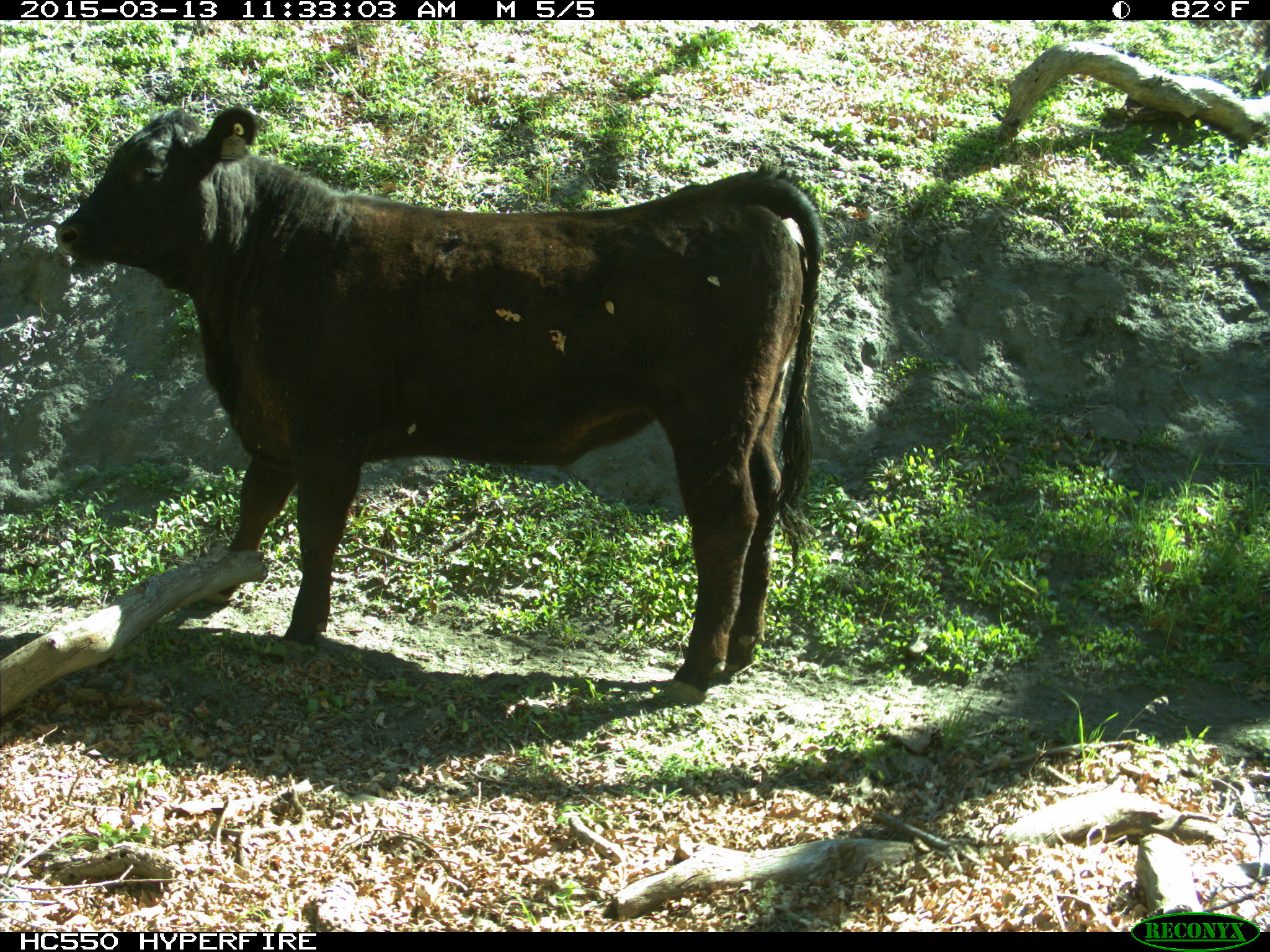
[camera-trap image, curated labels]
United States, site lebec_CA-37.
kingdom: Animalia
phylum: Chordata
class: Mammalia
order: Artiodactyla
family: Bovidae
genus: Bos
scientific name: Bos taurus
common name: domestic cow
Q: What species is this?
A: Bos taurus (domestic cow).